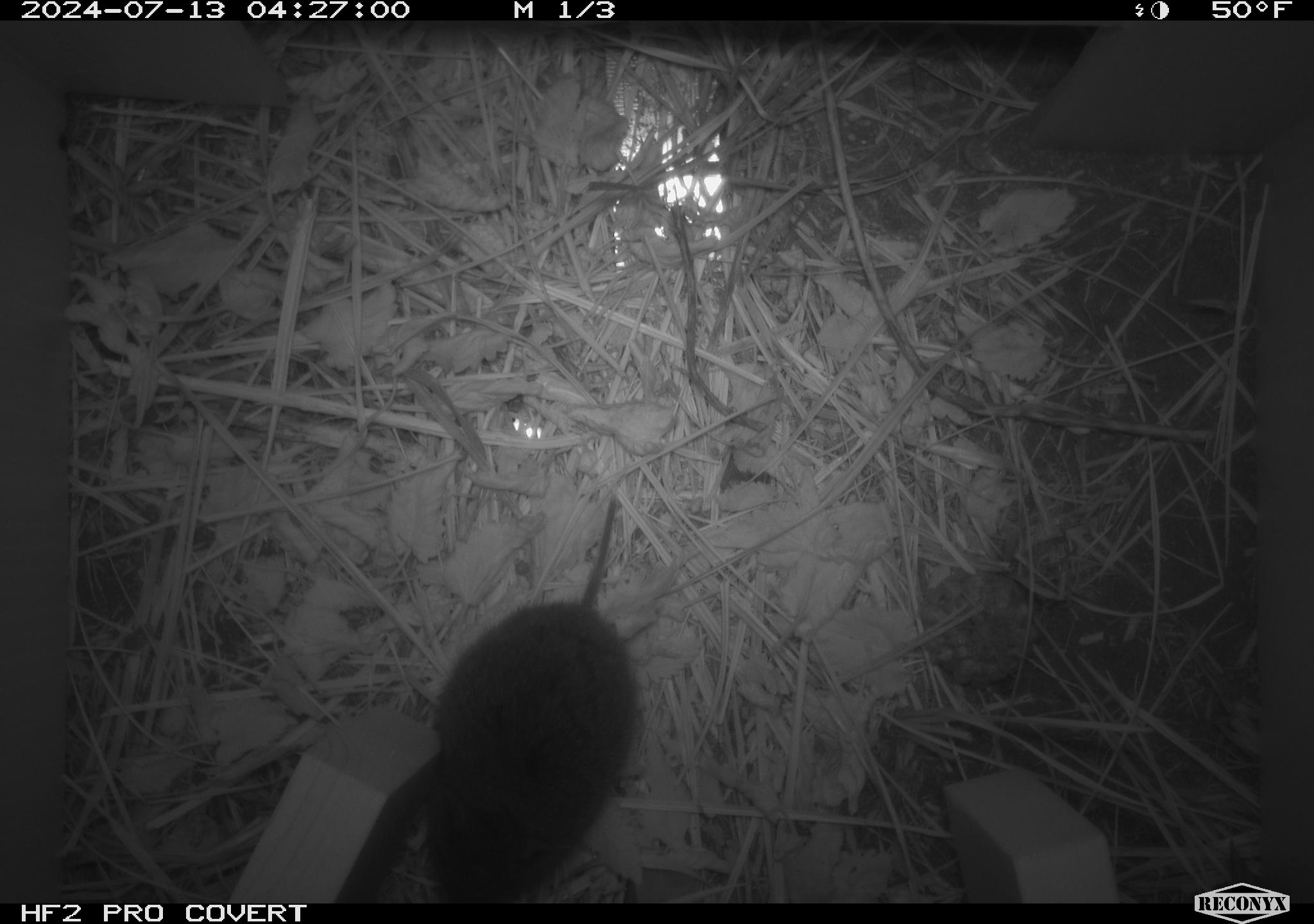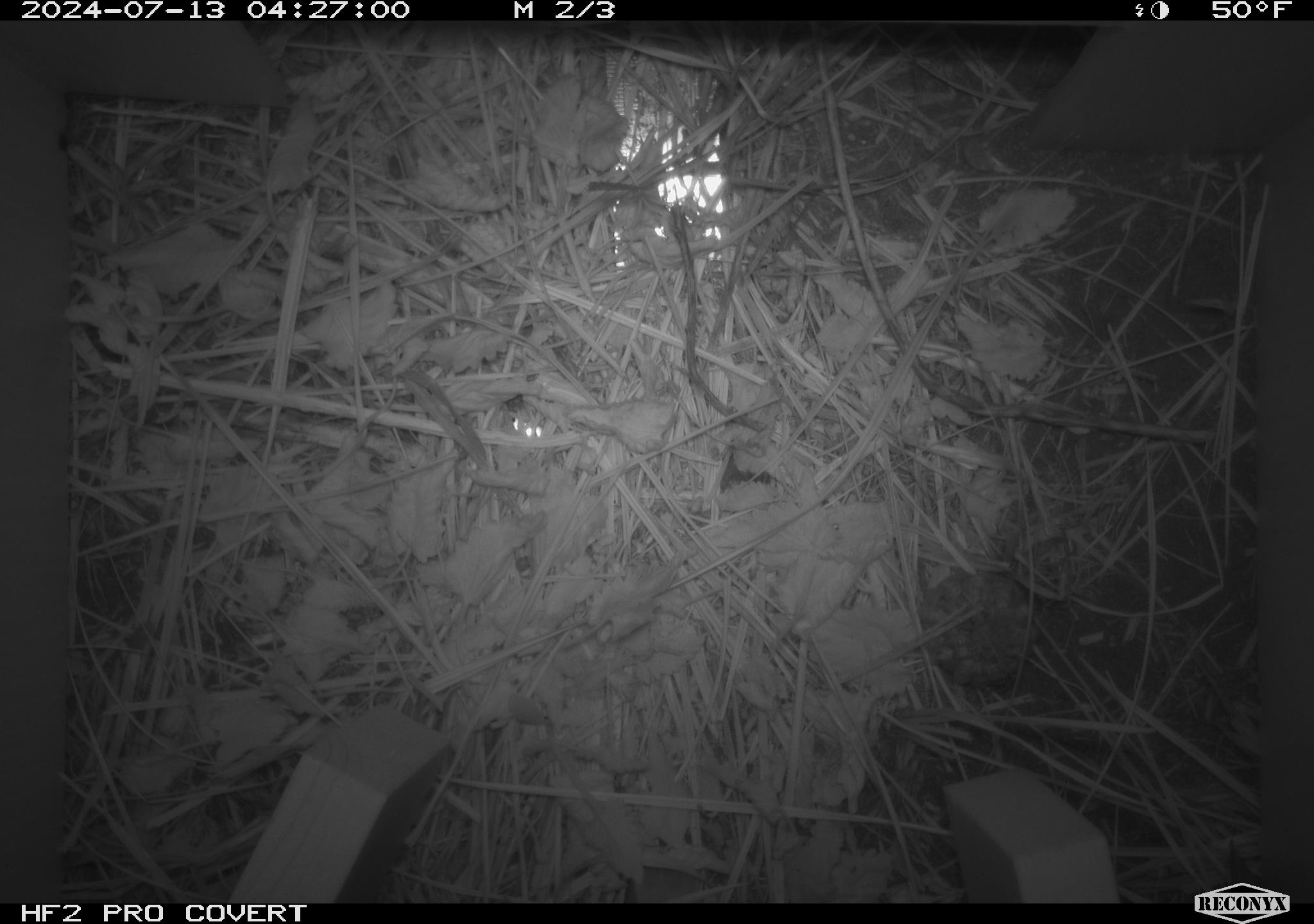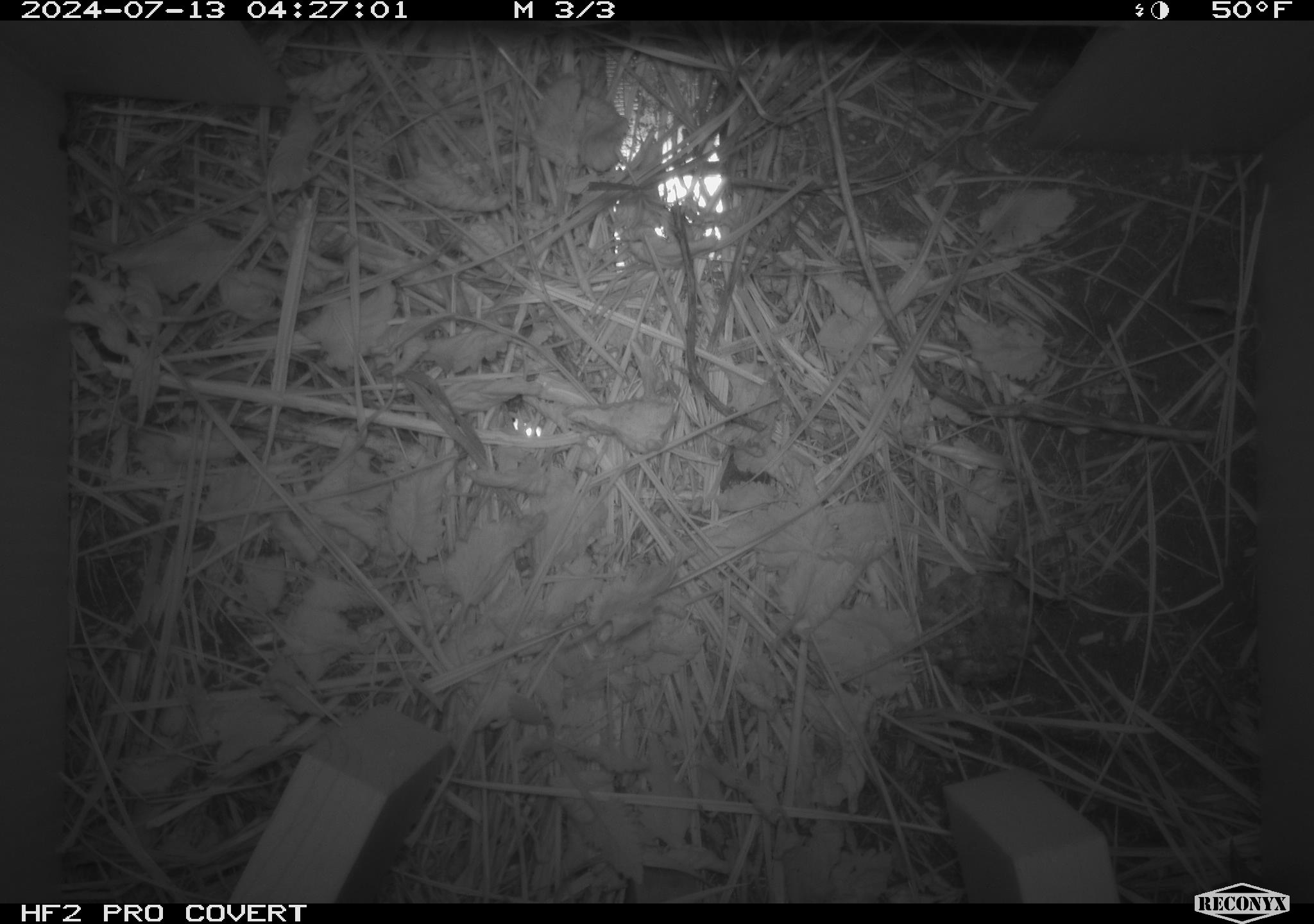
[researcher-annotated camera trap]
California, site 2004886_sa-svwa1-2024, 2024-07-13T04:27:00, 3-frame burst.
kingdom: Animalia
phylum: Chordata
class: Mammalia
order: Rodentia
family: Cricetidae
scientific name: Arvicolinae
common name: voles, lemmings, and muskrats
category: arvicolinae subfamily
Arvicolinae subfamily (voles, lemmings, and muskrats) (Arvicolinae).